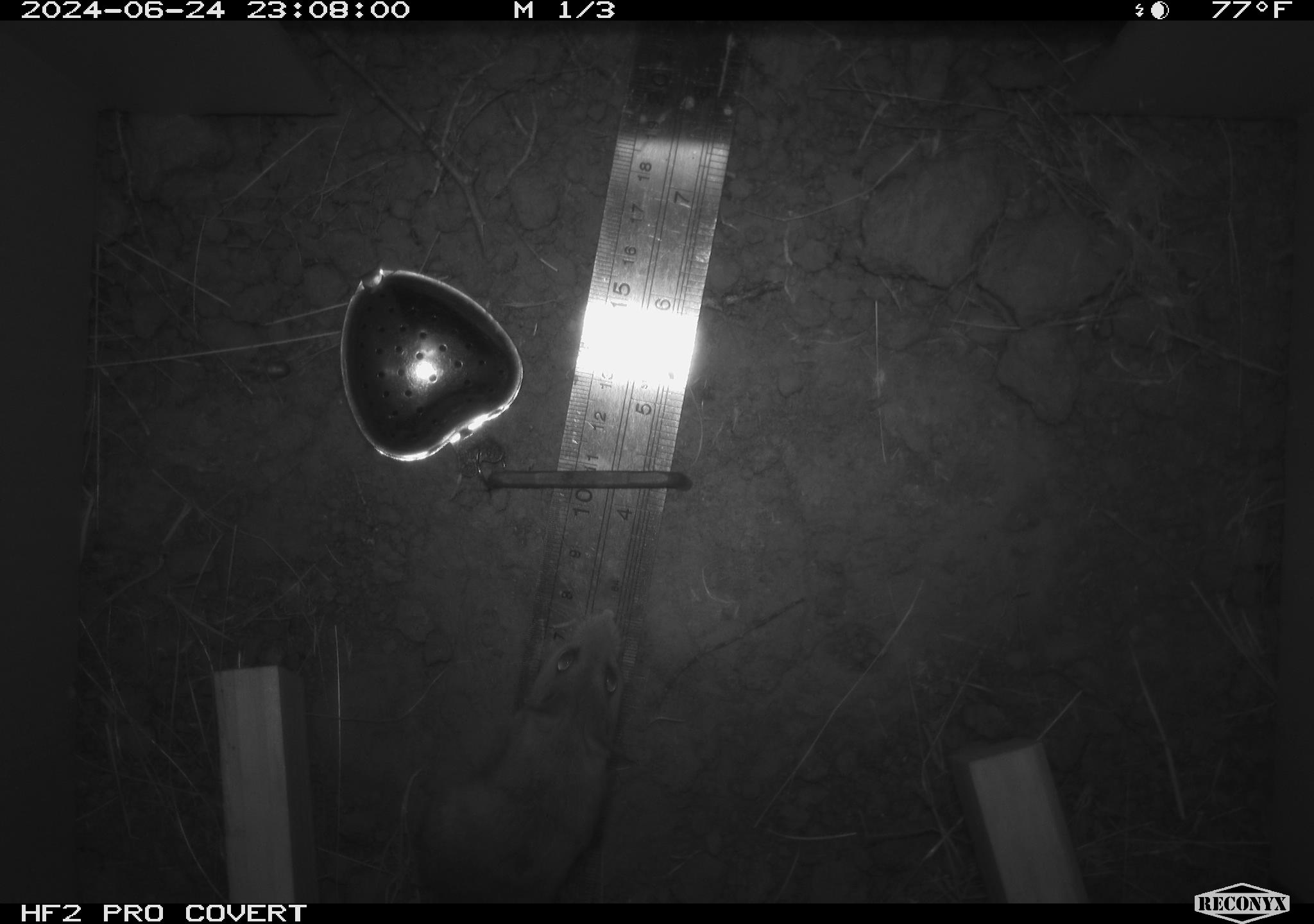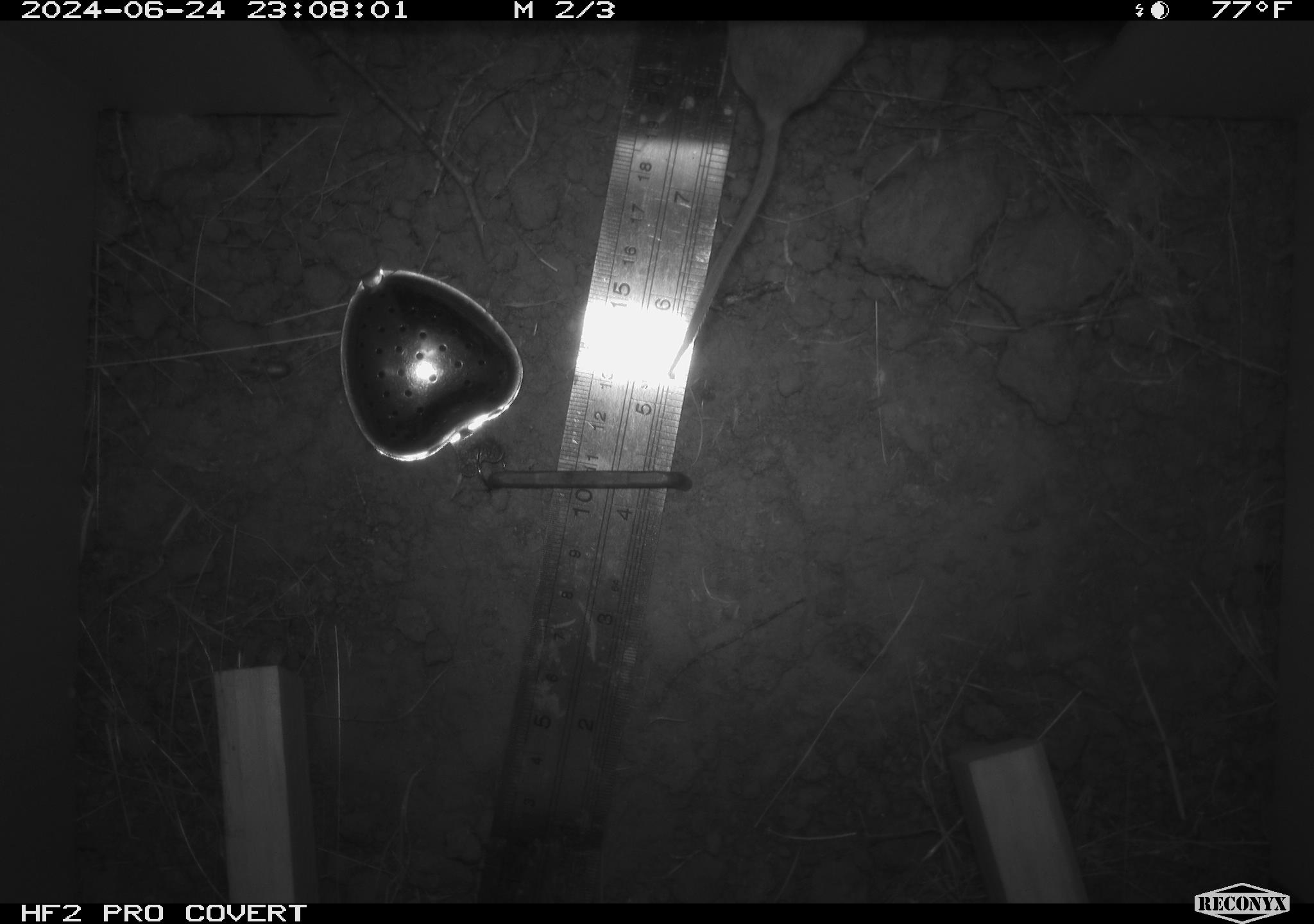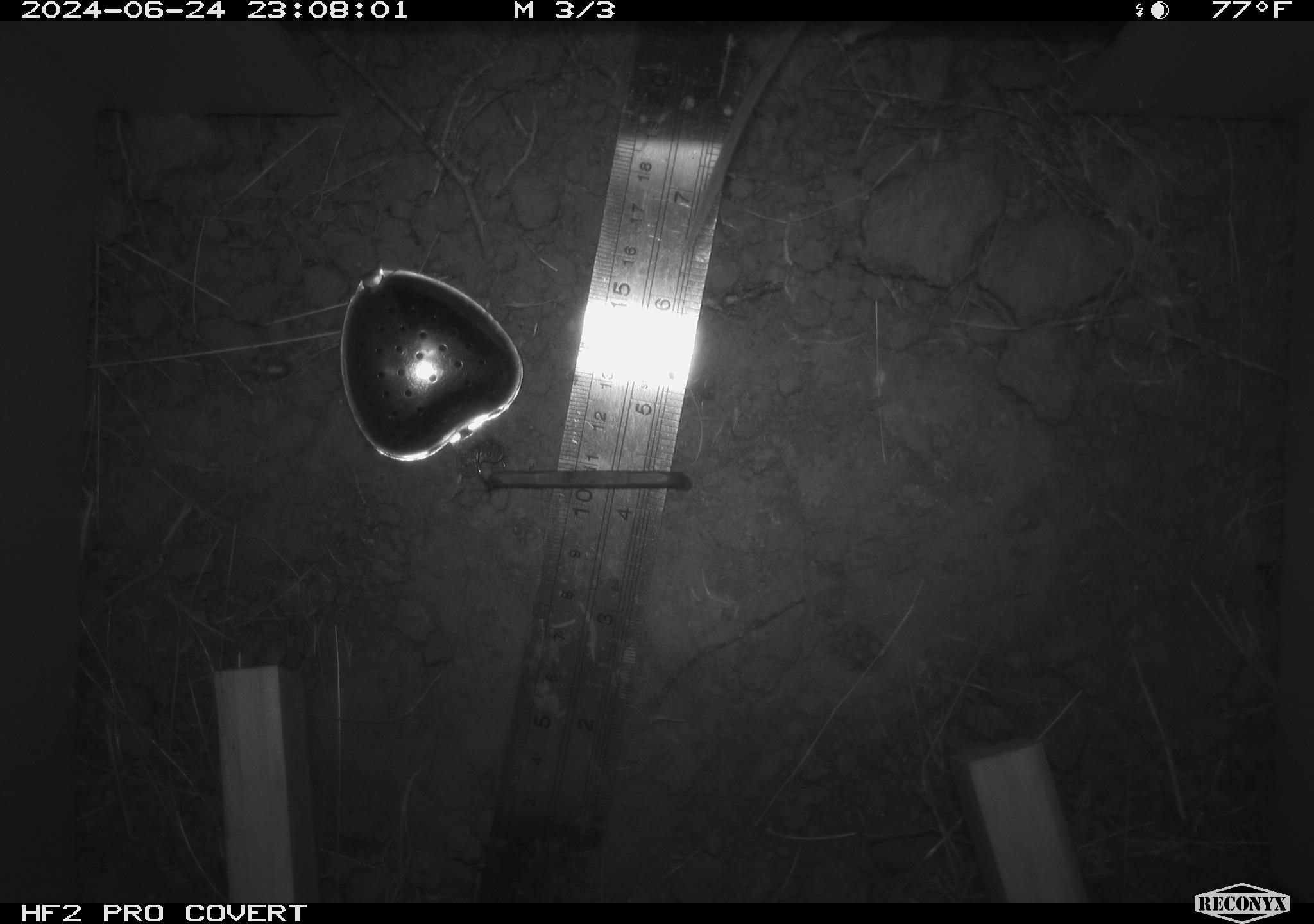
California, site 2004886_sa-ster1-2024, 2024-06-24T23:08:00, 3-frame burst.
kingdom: Animalia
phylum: Chordata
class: Mammalia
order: Rodentia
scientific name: Rodentia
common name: mouse species